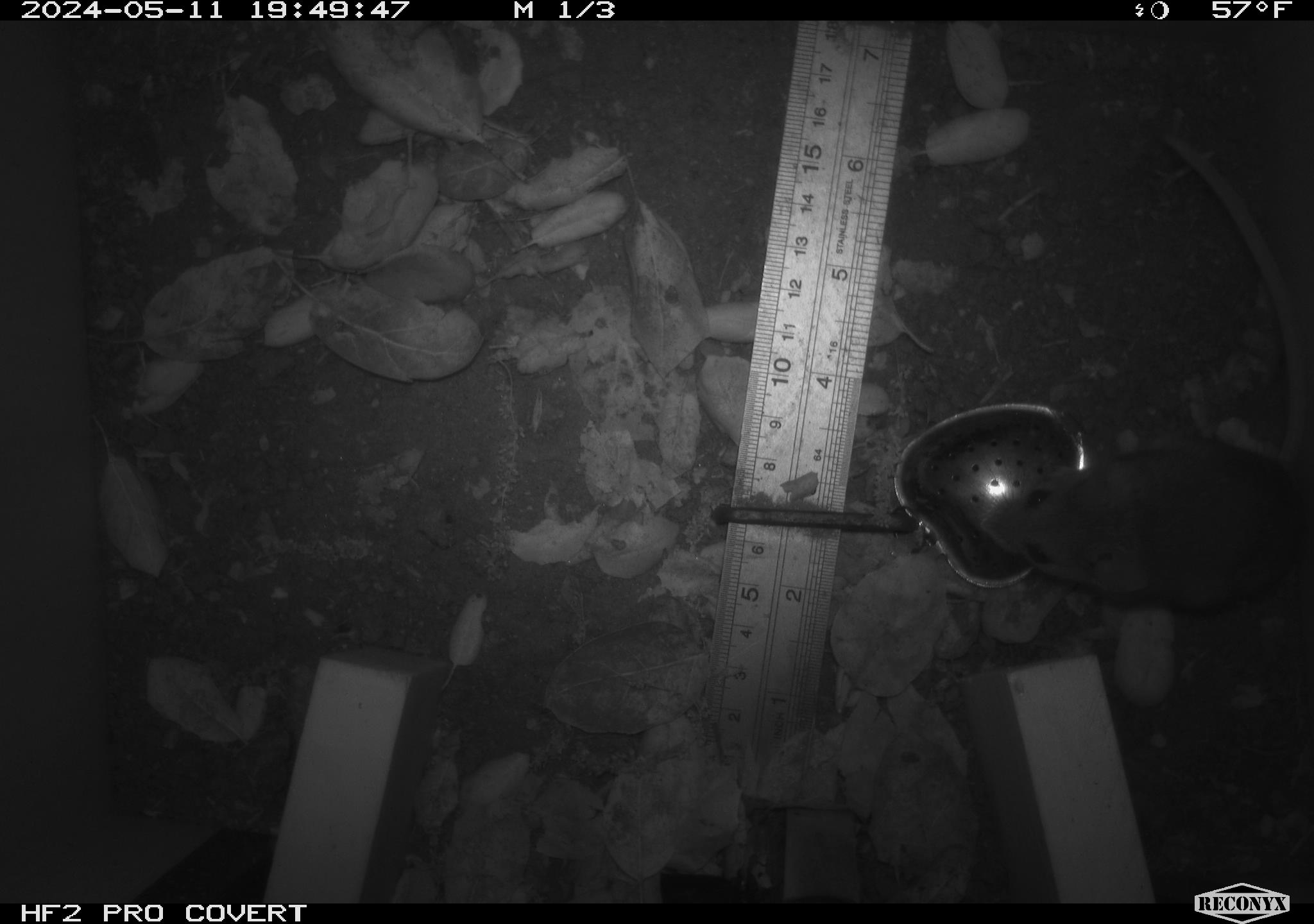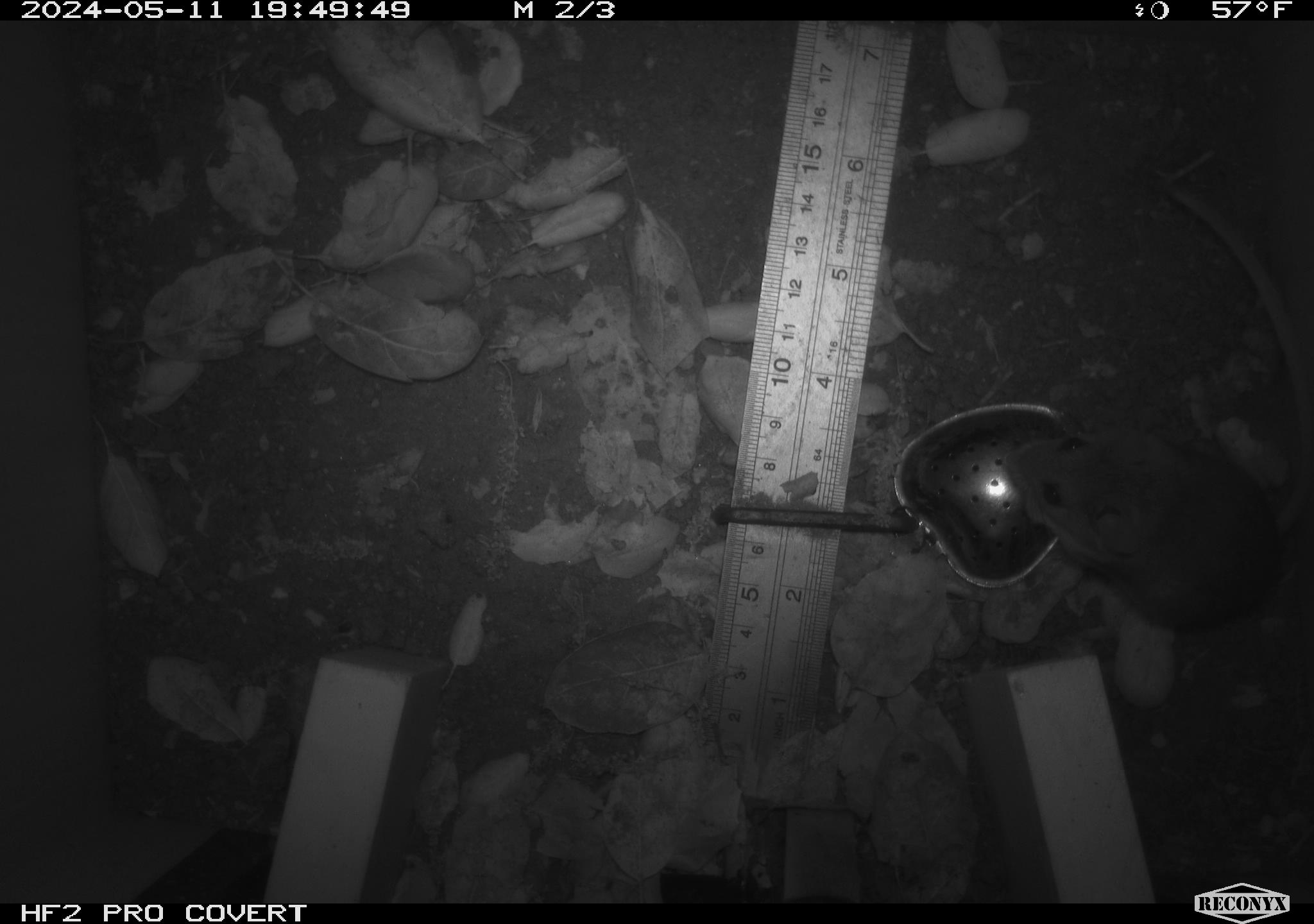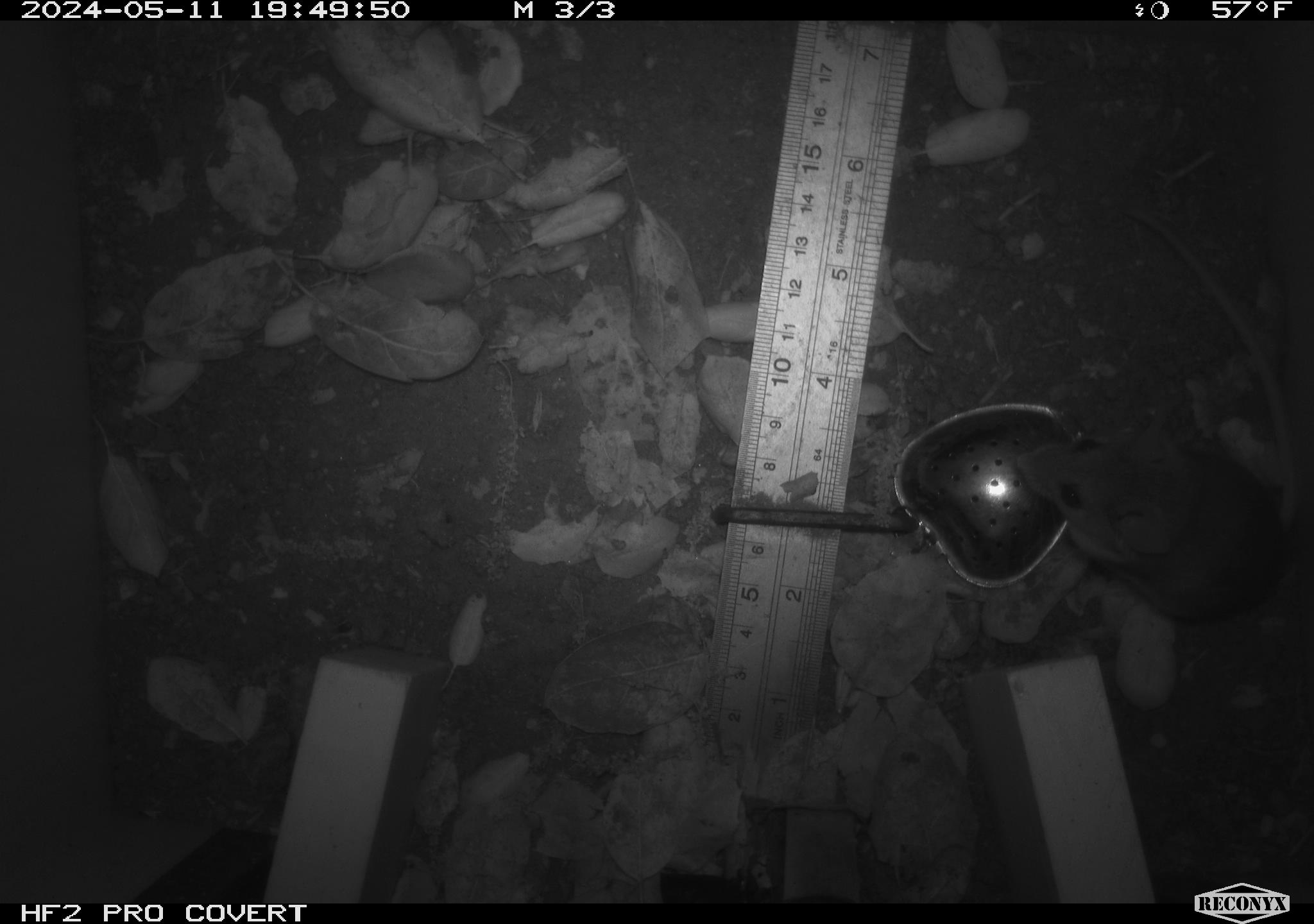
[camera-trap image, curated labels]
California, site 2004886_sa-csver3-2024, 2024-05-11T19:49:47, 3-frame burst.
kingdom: Animalia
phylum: Chordata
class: Mammalia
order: Rodentia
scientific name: Rodentia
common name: rodent